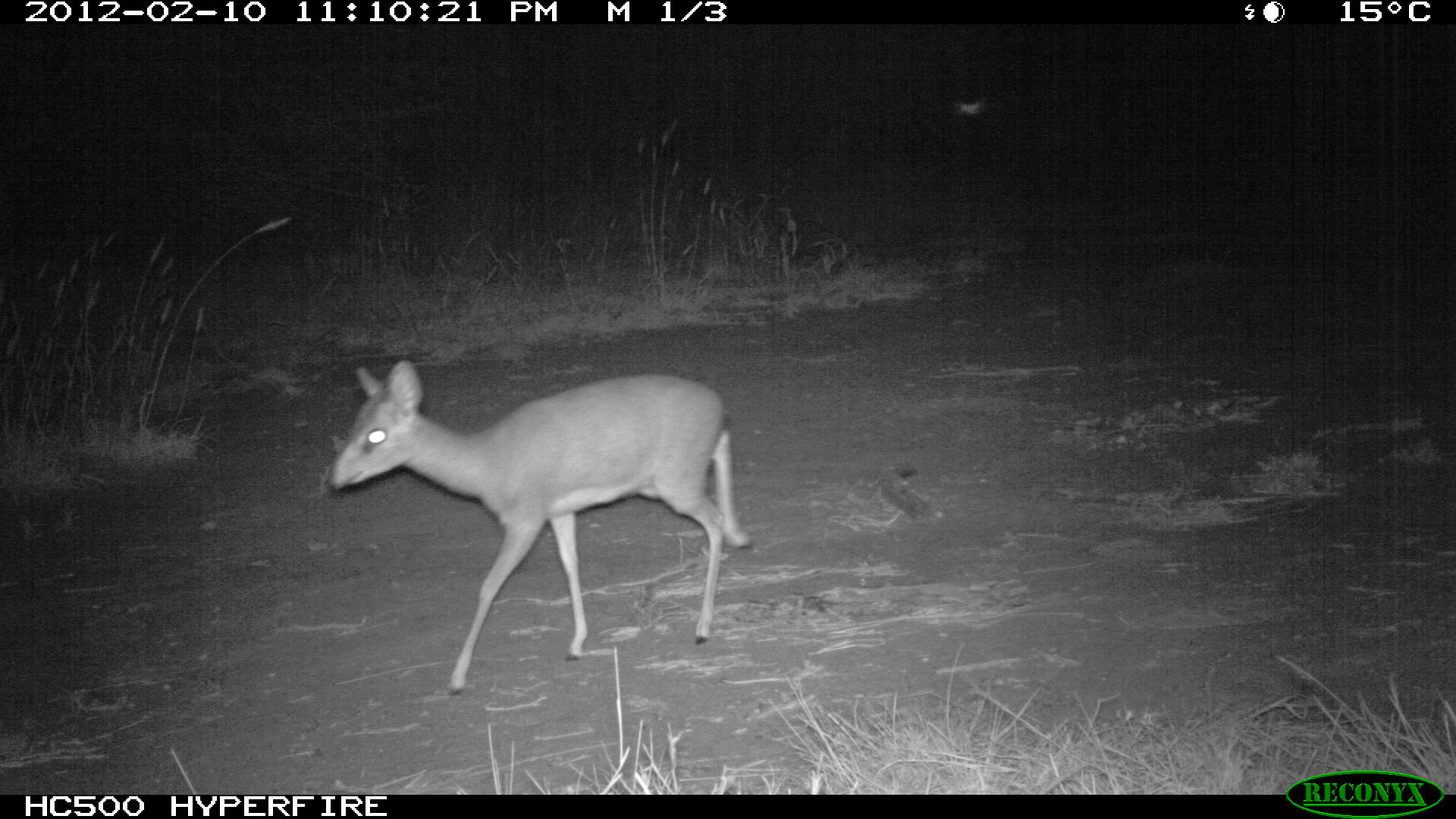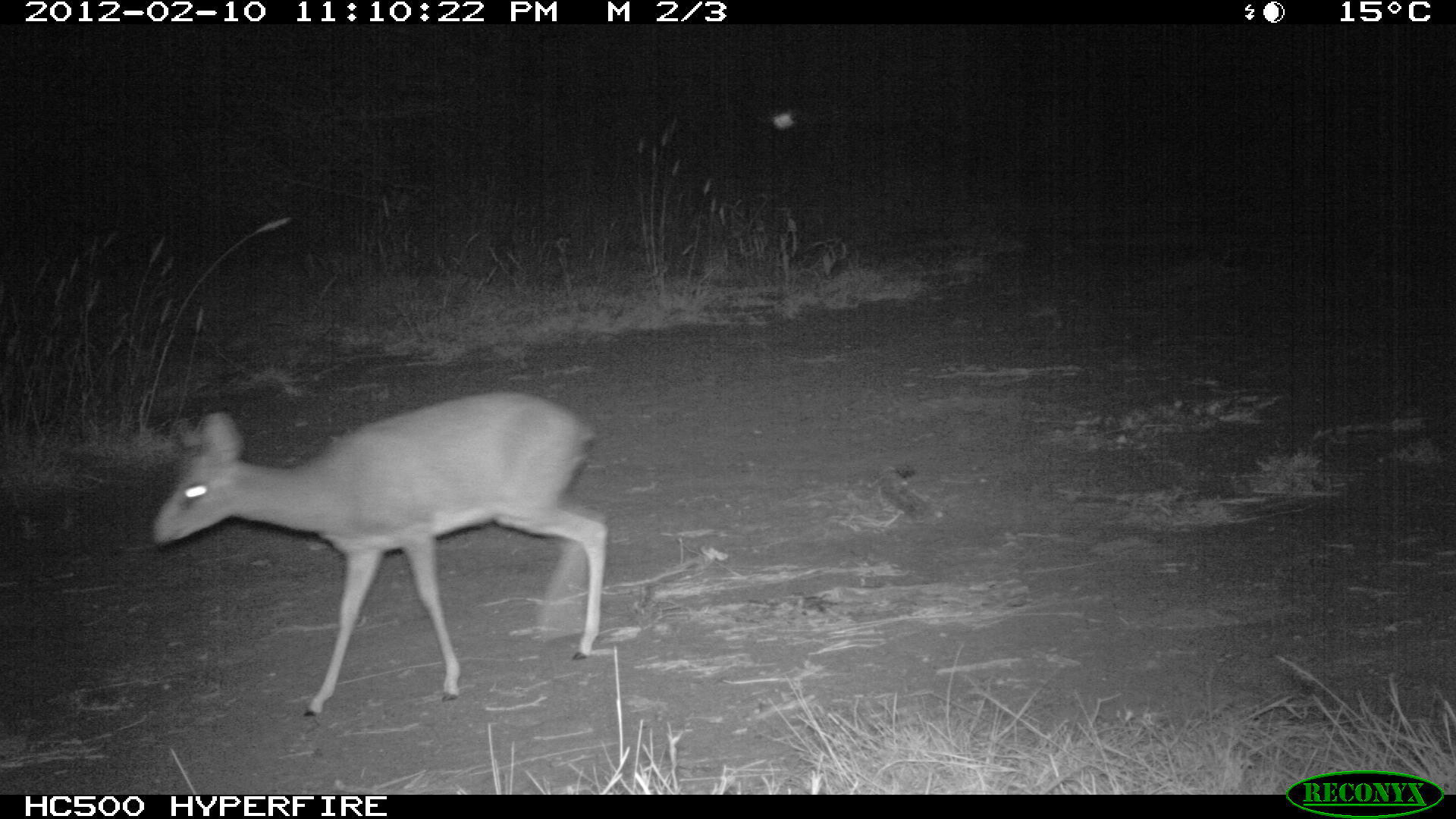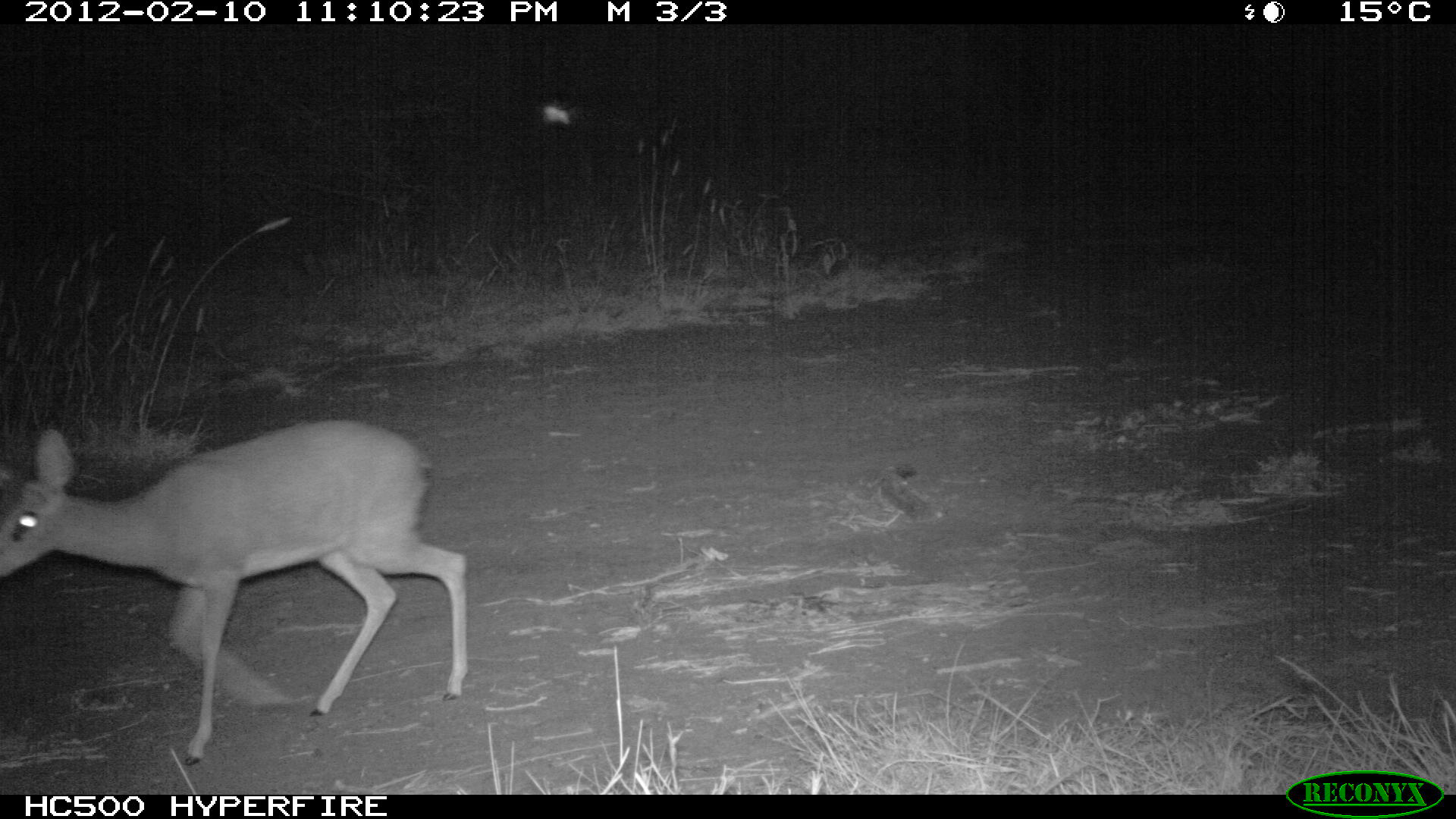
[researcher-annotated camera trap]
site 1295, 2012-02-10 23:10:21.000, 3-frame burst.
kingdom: Animalia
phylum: Chordata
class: Mammalia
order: Artiodactyla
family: Bovidae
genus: Madoqua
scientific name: Madoqua guentheri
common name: günther's dik-dik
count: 1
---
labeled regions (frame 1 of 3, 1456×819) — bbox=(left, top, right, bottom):
madoqua guentheri: bbox=(321, 358, 755, 695)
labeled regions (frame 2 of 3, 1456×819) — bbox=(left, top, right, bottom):
madoqua guentheri: bbox=(146, 387, 608, 718)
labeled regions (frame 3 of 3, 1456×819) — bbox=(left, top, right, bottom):
madoqua guentheri: bbox=(0, 415, 467, 767)